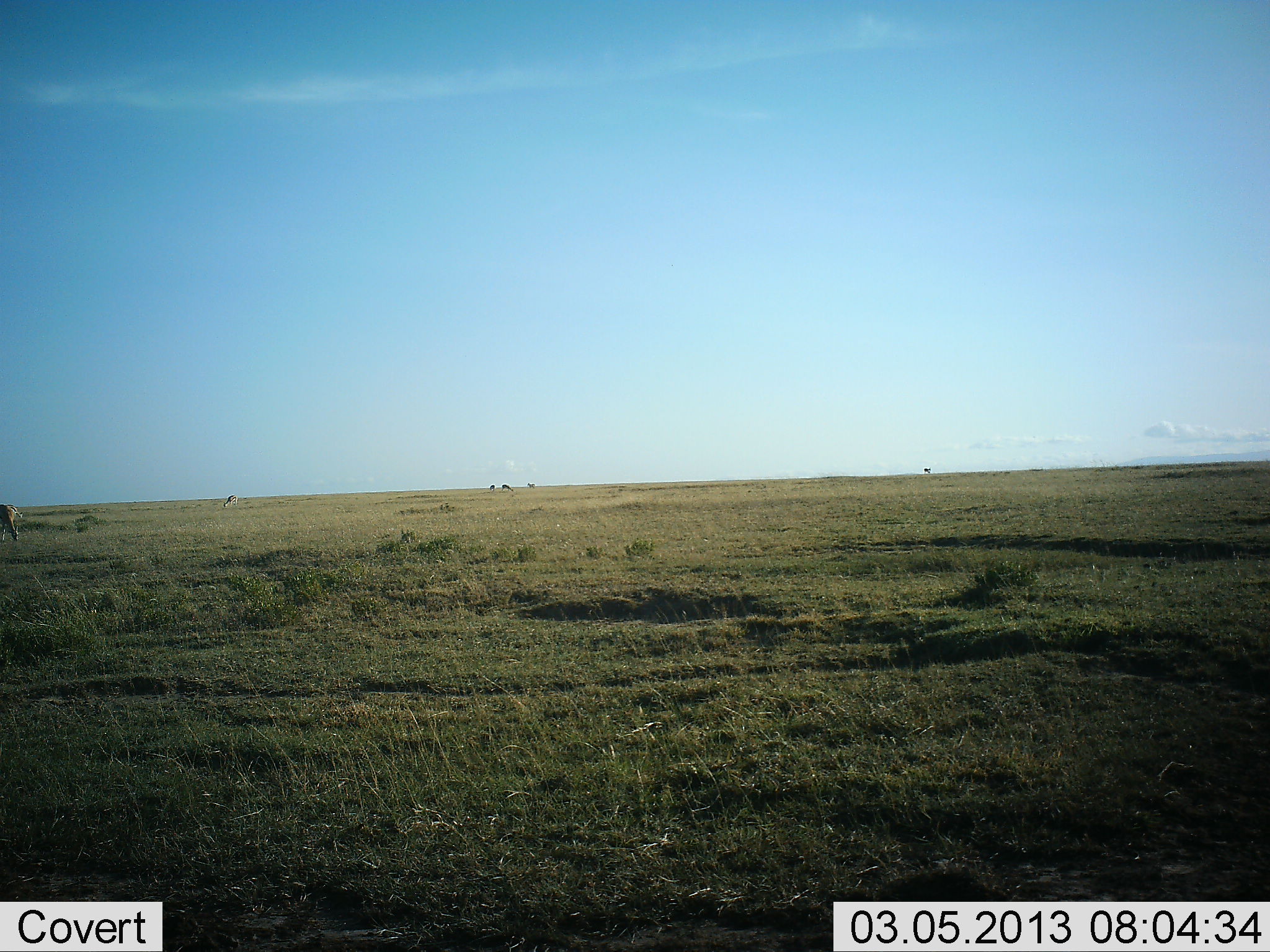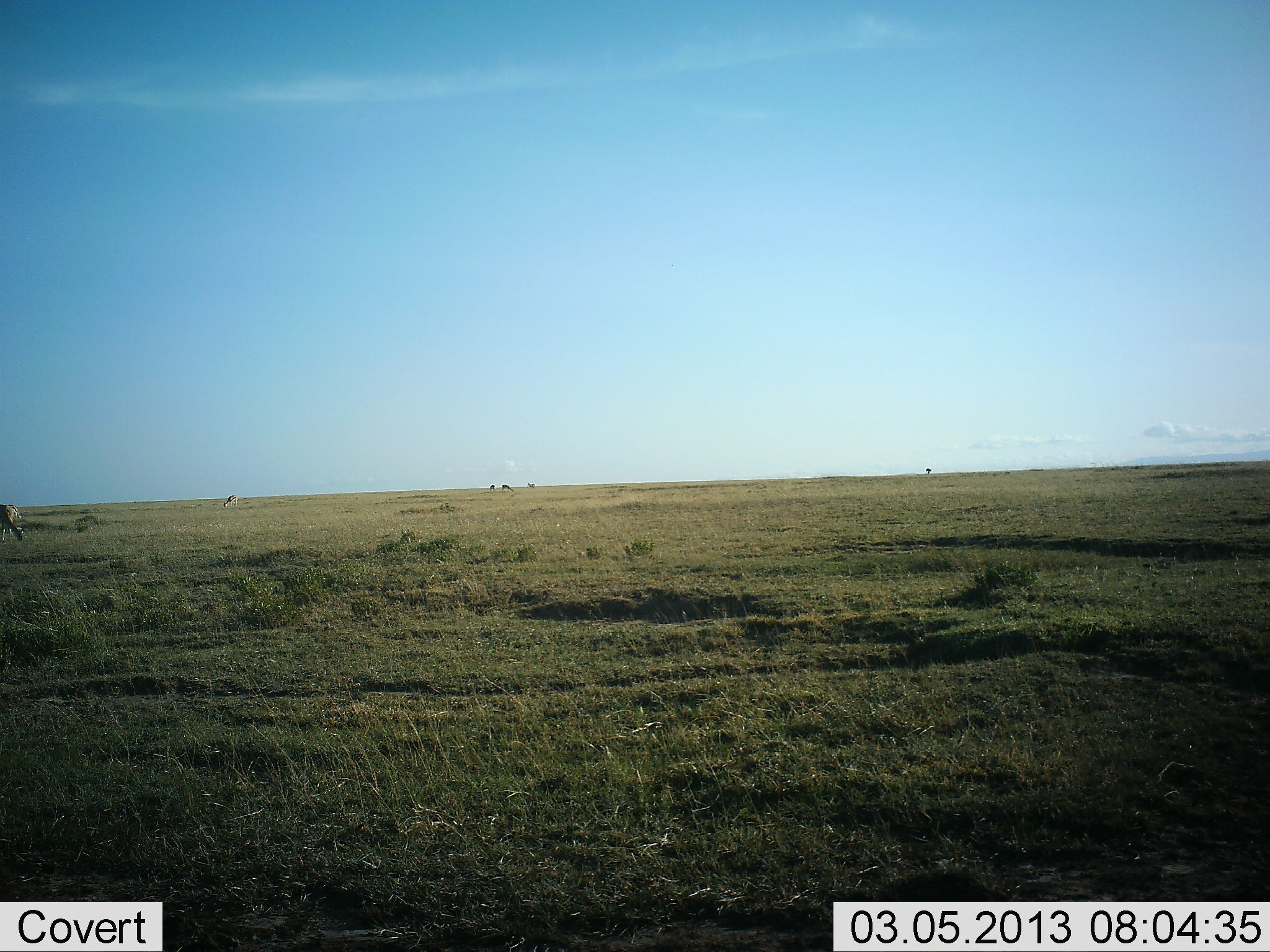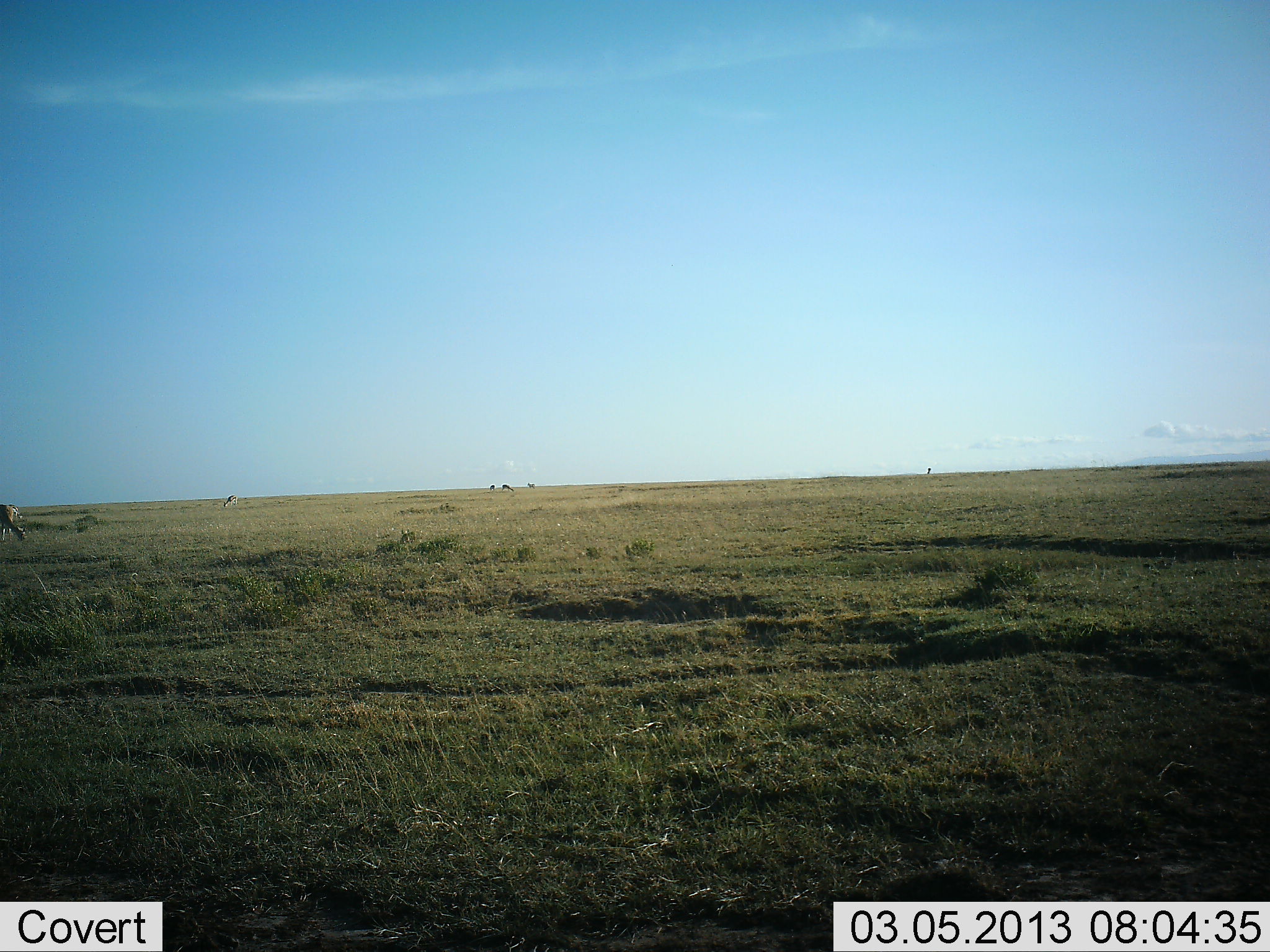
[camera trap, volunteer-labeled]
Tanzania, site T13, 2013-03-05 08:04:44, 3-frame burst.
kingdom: Animalia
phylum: Chordata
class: Mammalia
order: Artiodactyla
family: Bovidae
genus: Eudorcas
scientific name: Eudorcas thomsonii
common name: thomson's gazelle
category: gazellethomsons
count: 5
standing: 20%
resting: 0%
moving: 0%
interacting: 0%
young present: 0%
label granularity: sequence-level